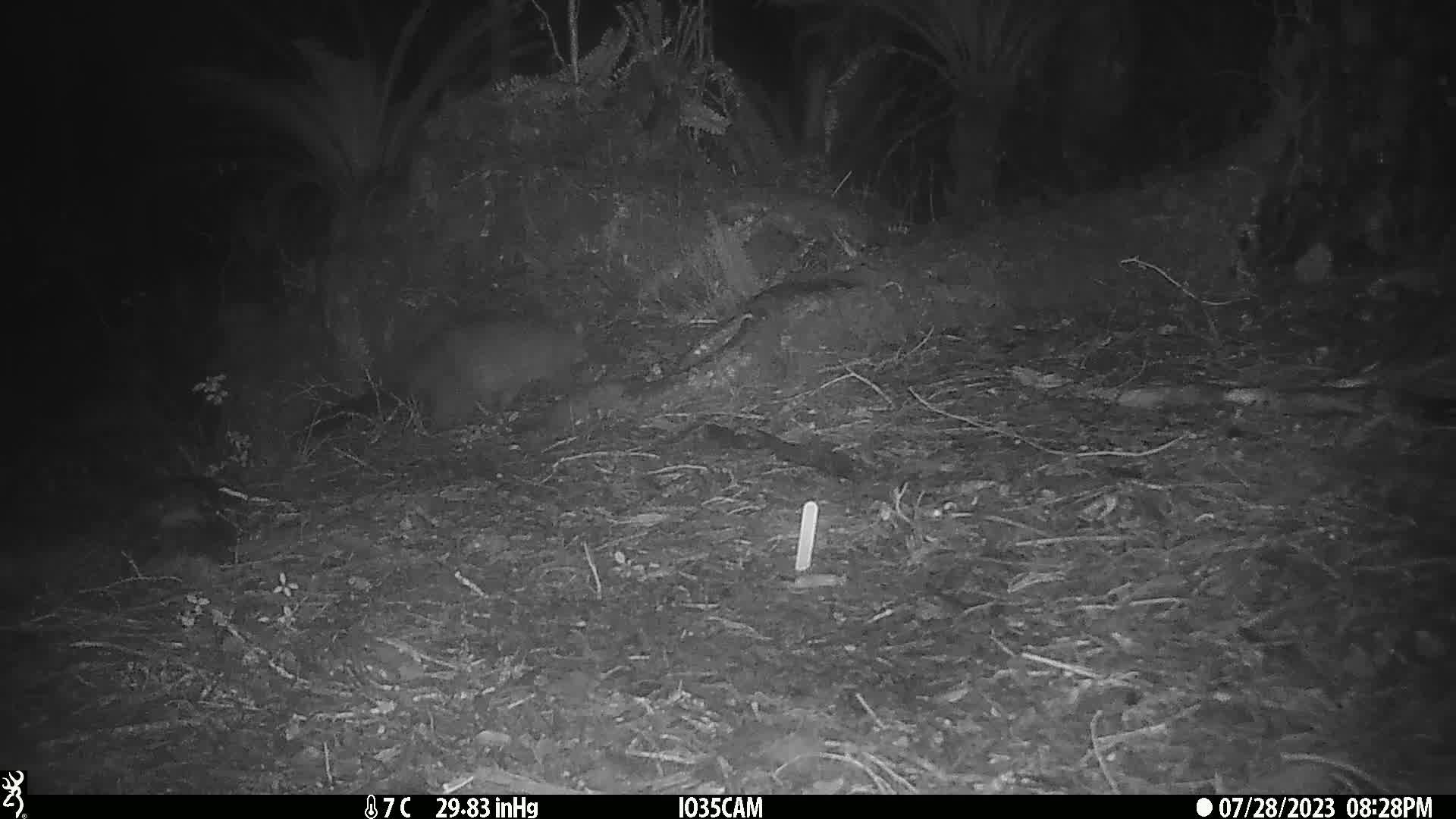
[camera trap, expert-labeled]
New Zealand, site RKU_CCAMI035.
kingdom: Animalia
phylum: Chordata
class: Mammalia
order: Diprotodontia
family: Phalangeridae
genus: Trichosurus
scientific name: Trichosurus vulpecula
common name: common brushtail possum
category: possum